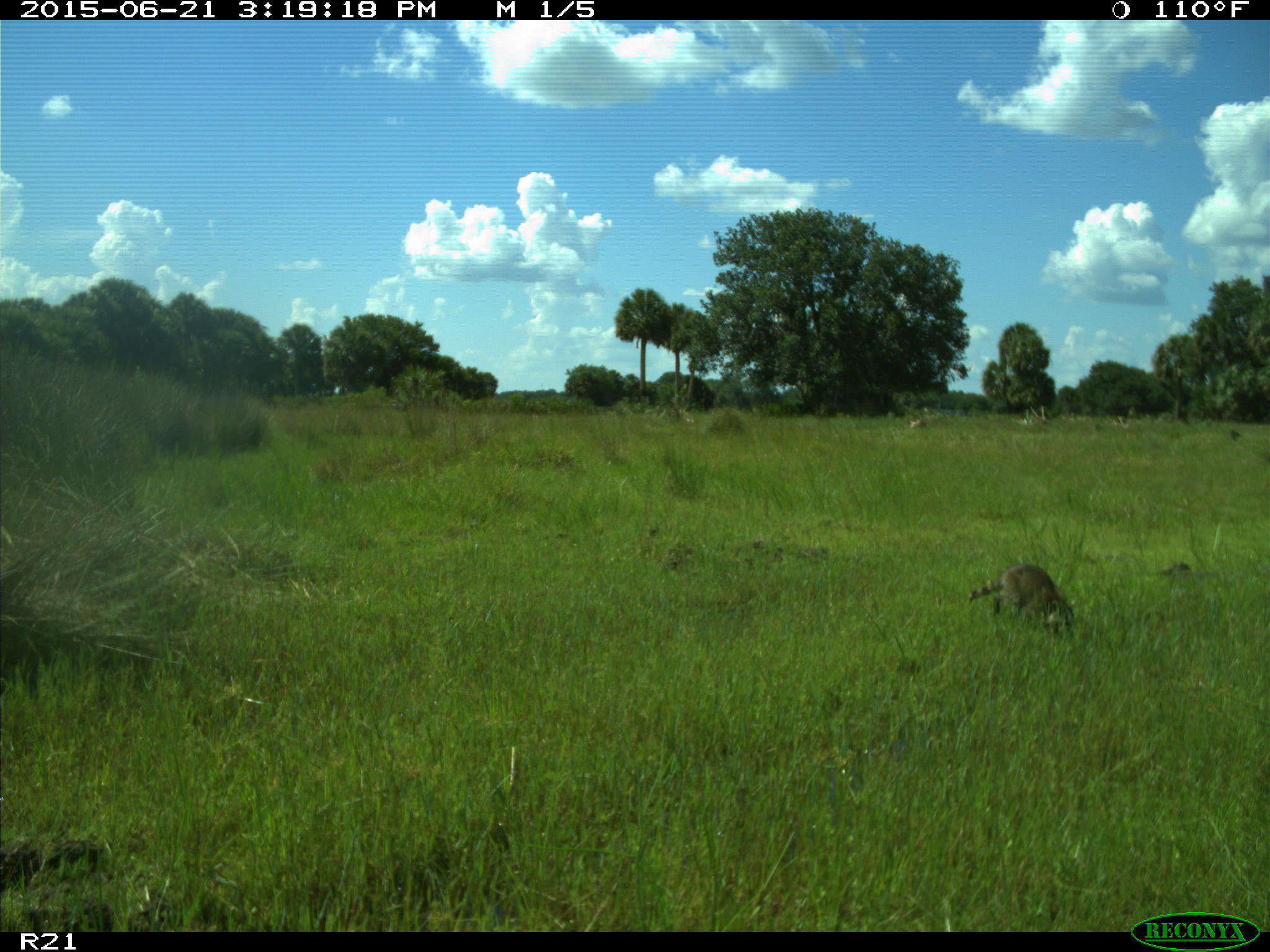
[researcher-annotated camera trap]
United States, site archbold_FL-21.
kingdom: Animalia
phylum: Chordata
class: Mammalia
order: Carnivora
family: Procyonidae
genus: Procyon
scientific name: Procyon lotor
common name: common raccoon